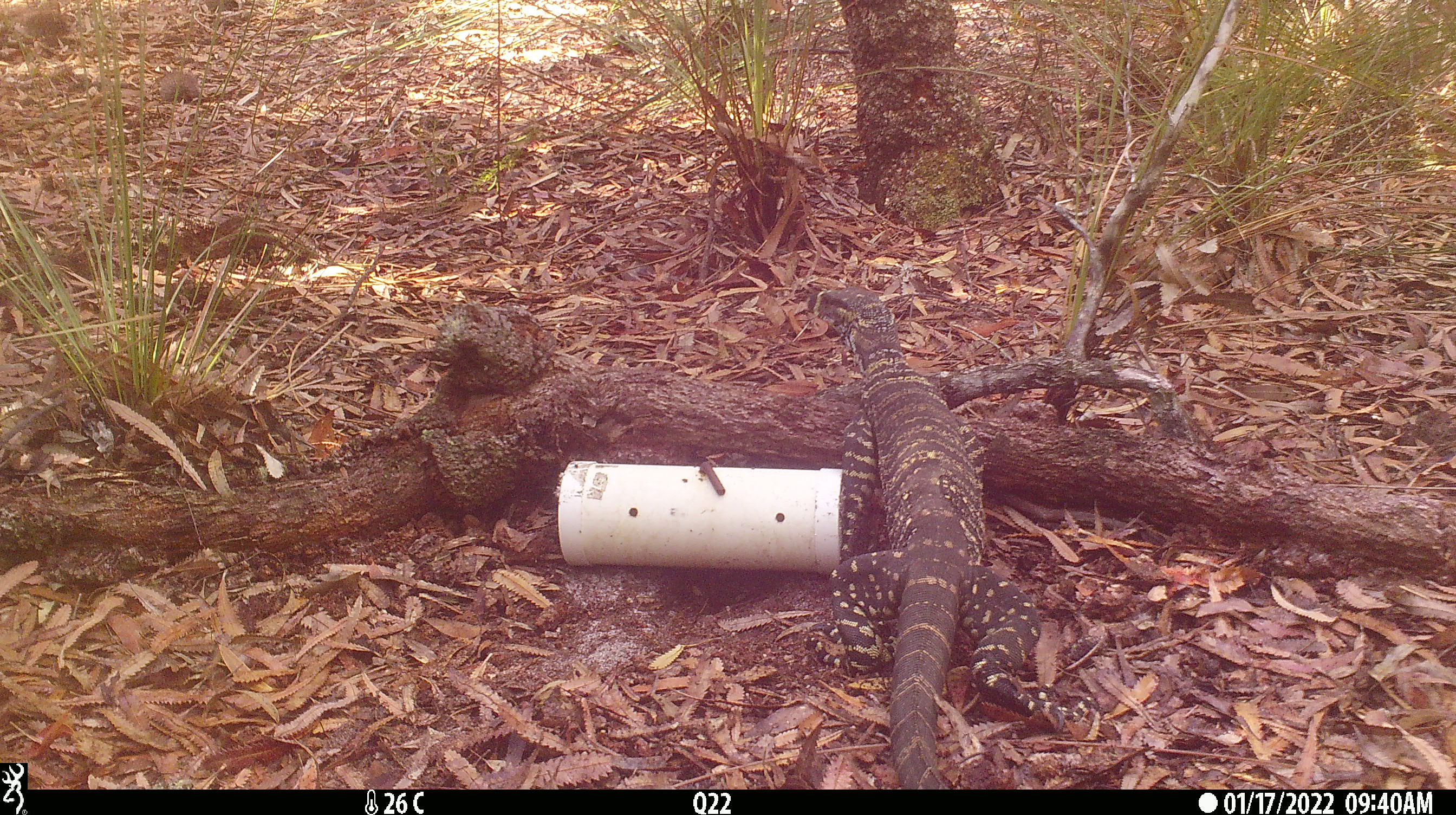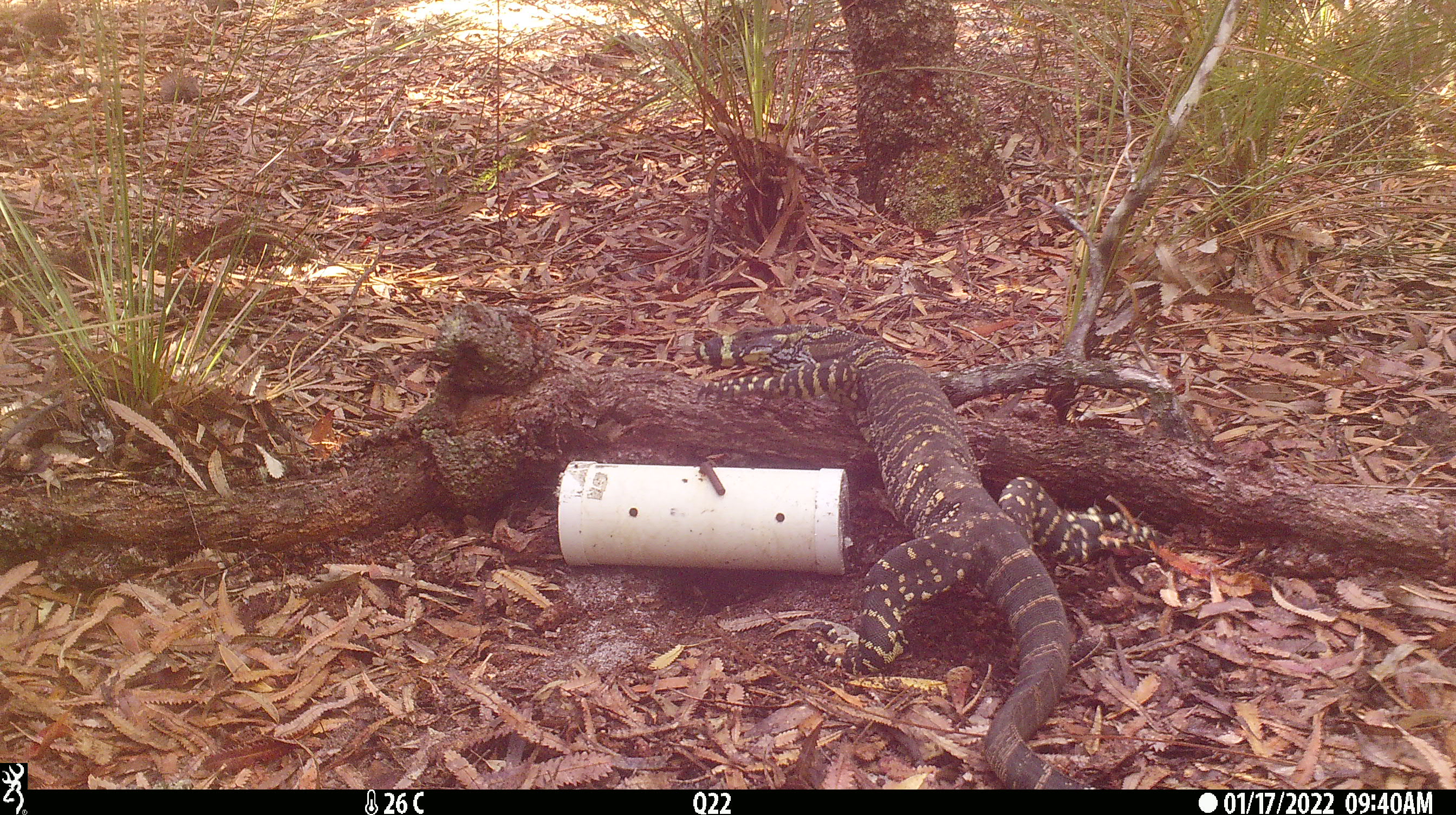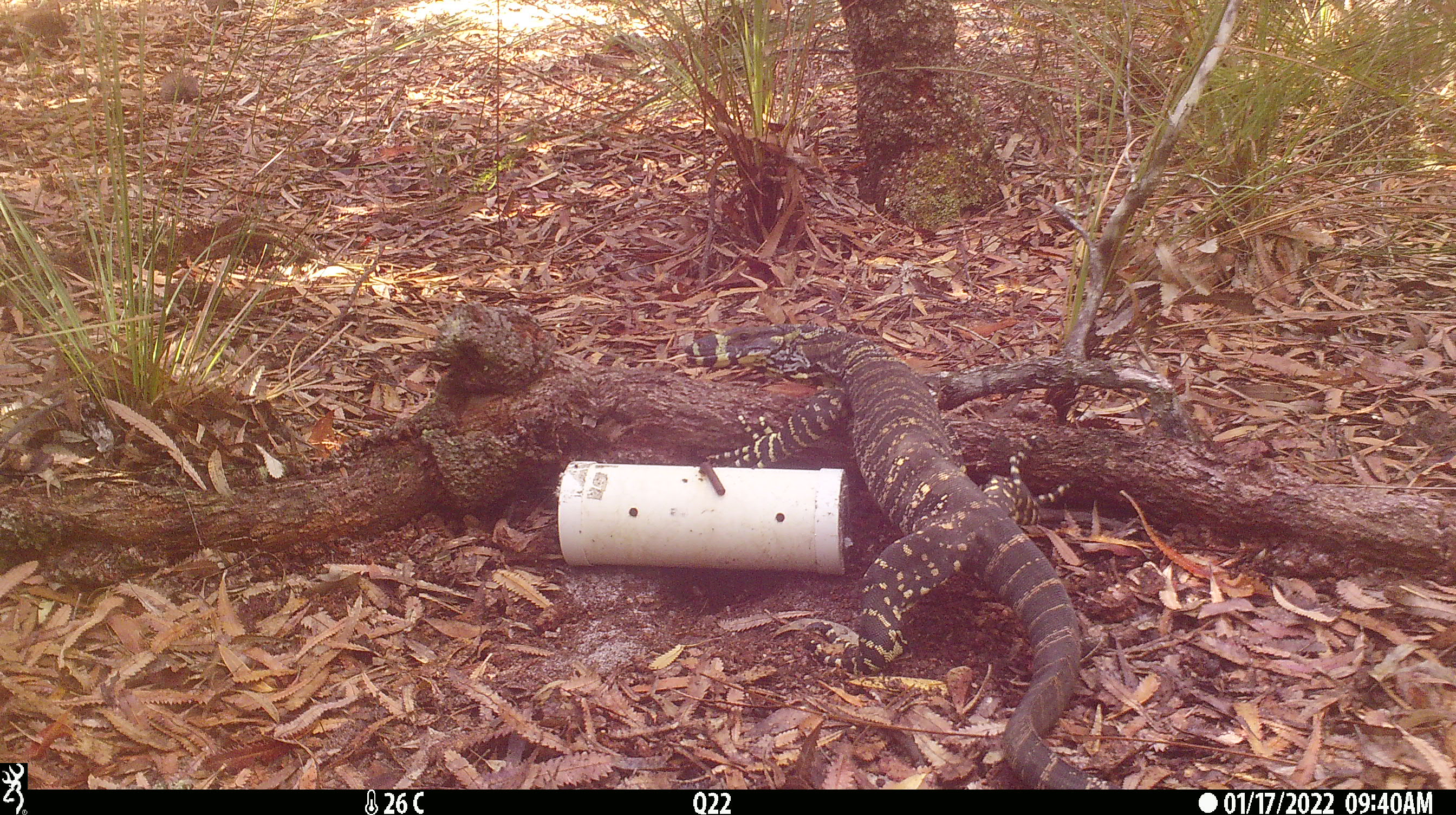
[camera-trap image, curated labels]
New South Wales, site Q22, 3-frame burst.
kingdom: Animalia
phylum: Chordata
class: Reptilia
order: Squamata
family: Varanidae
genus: Varanus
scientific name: Varanus varius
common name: lace monitor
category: goanna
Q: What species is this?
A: Goanna (lace monitor) (Varanus varius).